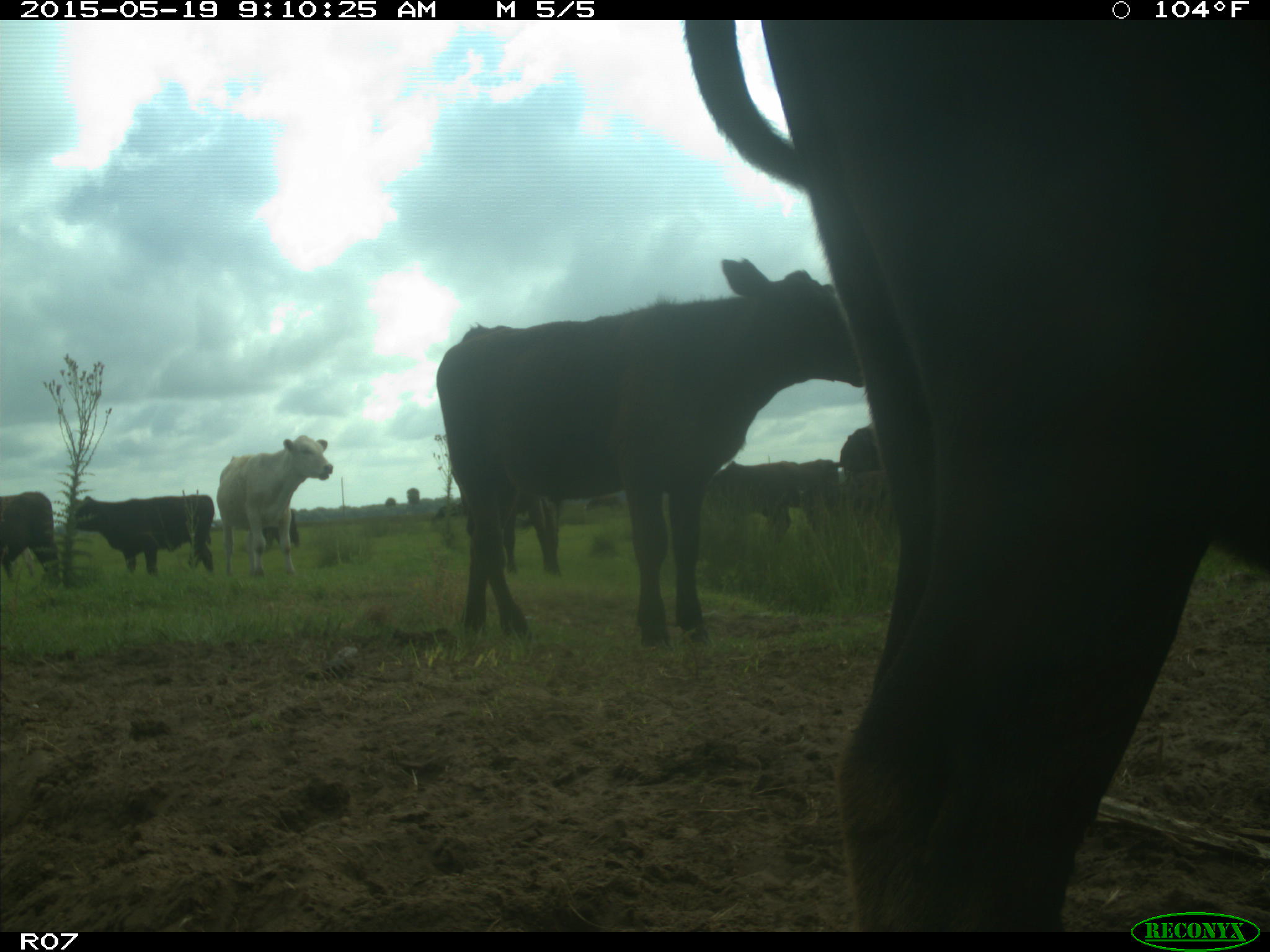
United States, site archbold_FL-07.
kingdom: Animalia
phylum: Chordata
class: Mammalia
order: Artiodactyla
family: Bovidae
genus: Bos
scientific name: Bos taurus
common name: domestic cow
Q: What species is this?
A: Bos taurus (domestic cow).